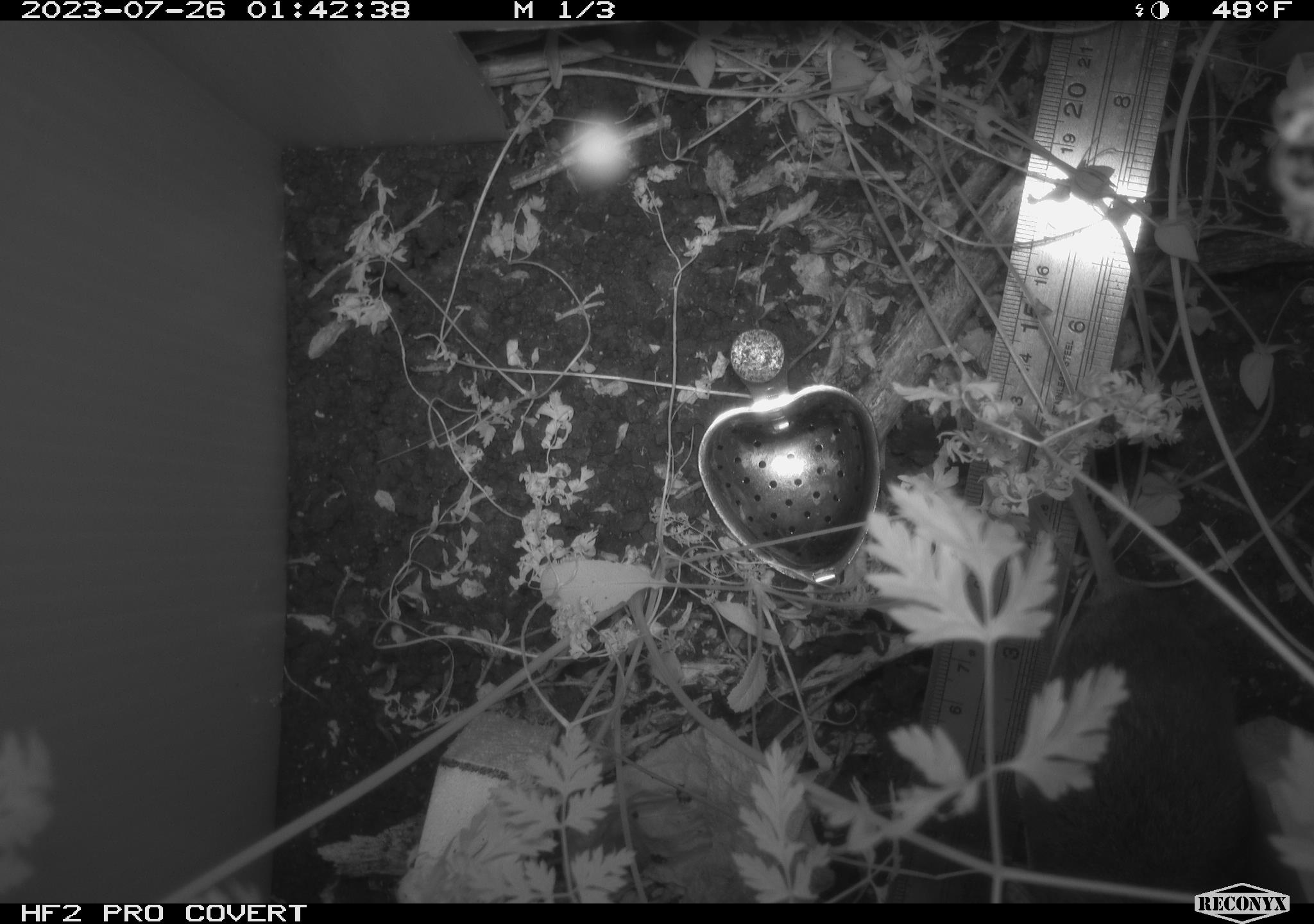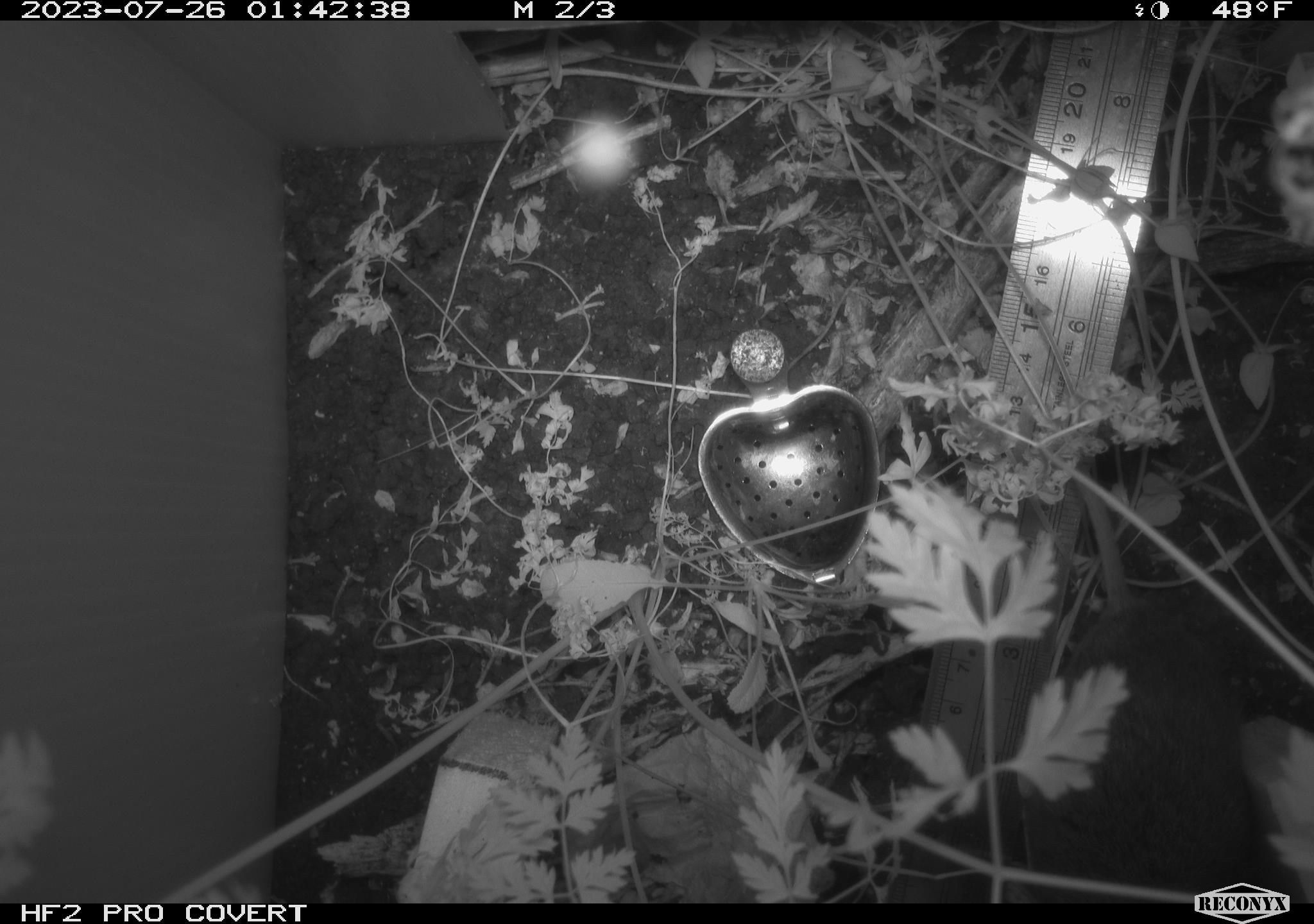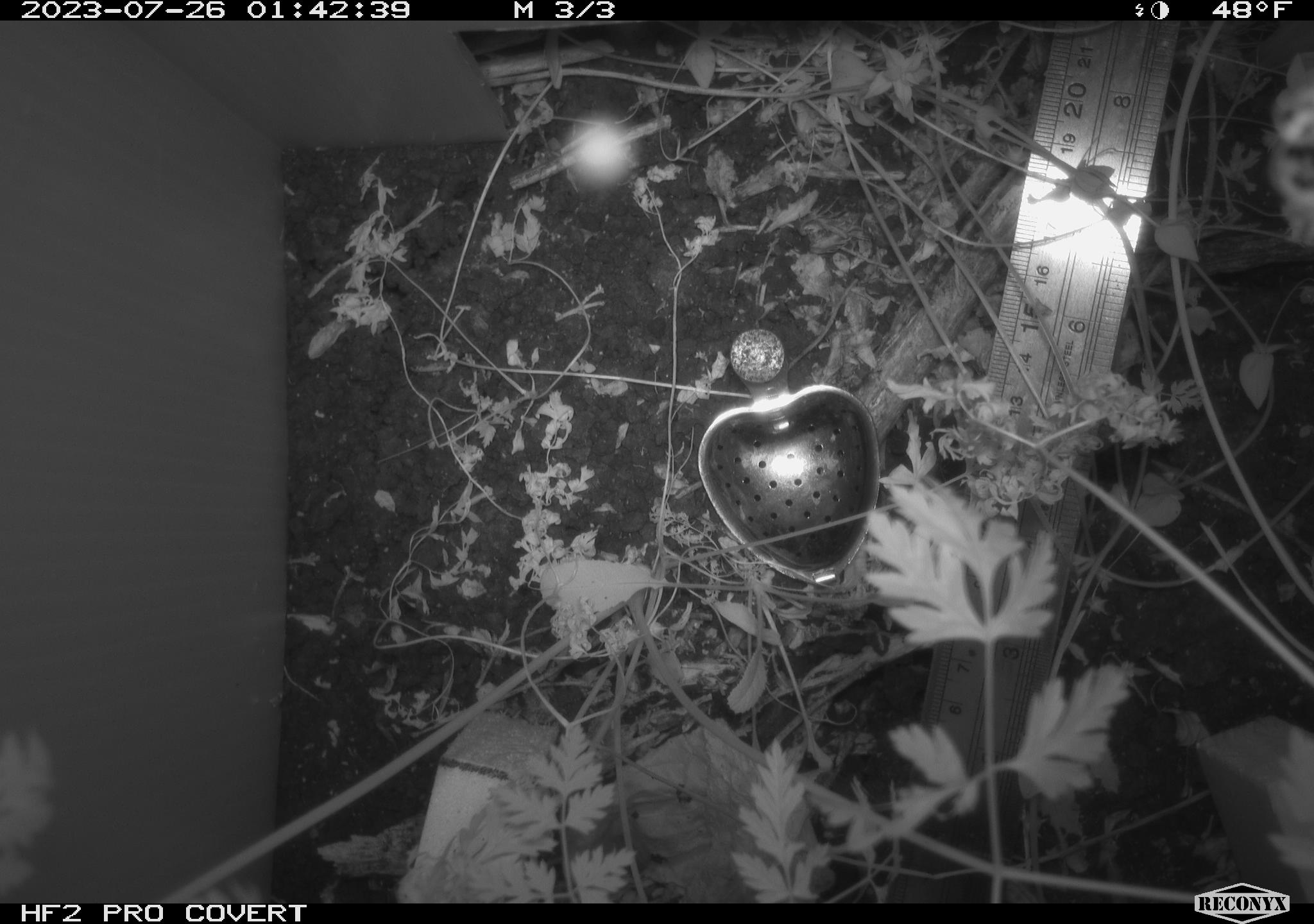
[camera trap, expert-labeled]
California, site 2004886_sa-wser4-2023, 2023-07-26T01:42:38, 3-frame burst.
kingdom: Animalia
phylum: Chordata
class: Mammalia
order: Rodentia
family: Cricetidae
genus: Microtus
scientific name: Microtus californicus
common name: california vole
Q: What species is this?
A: California vole (Microtus californicus).